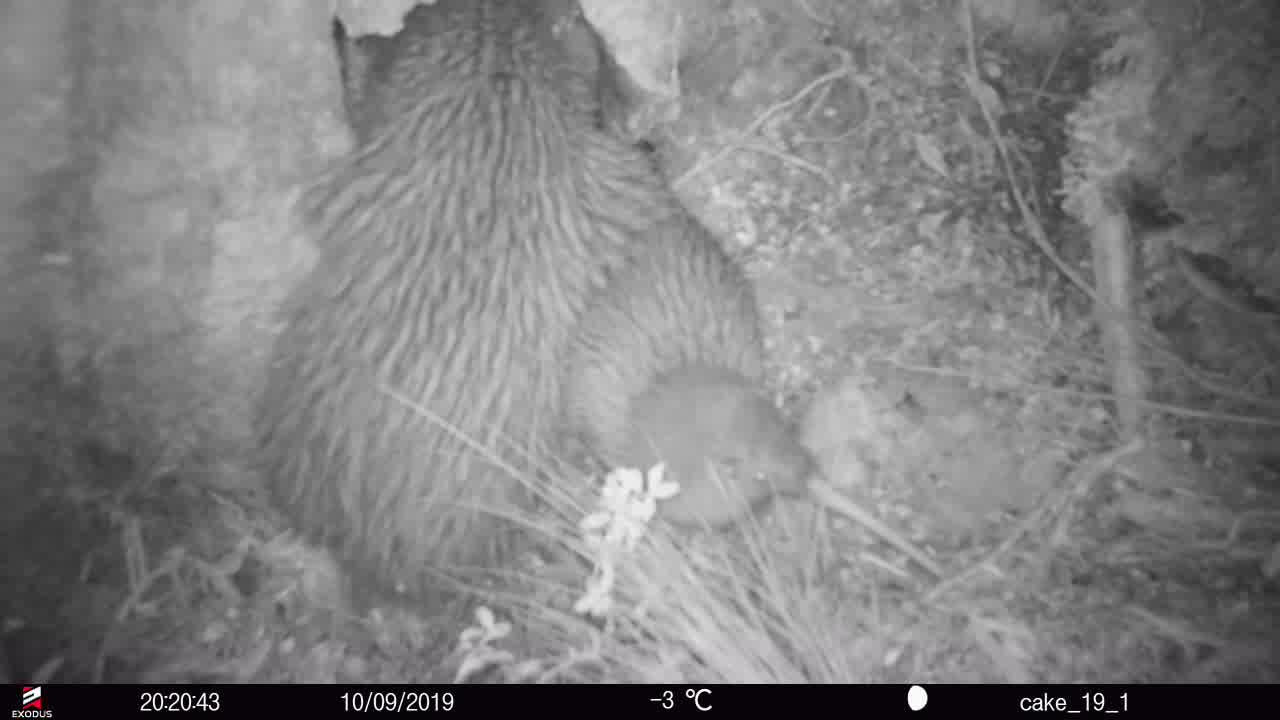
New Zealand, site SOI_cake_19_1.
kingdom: Animalia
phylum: Chordata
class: Aves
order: Apterygiformes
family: Apterygidae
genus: Apteryx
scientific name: Apteryx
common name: kiwi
Kiwi (Apteryx).